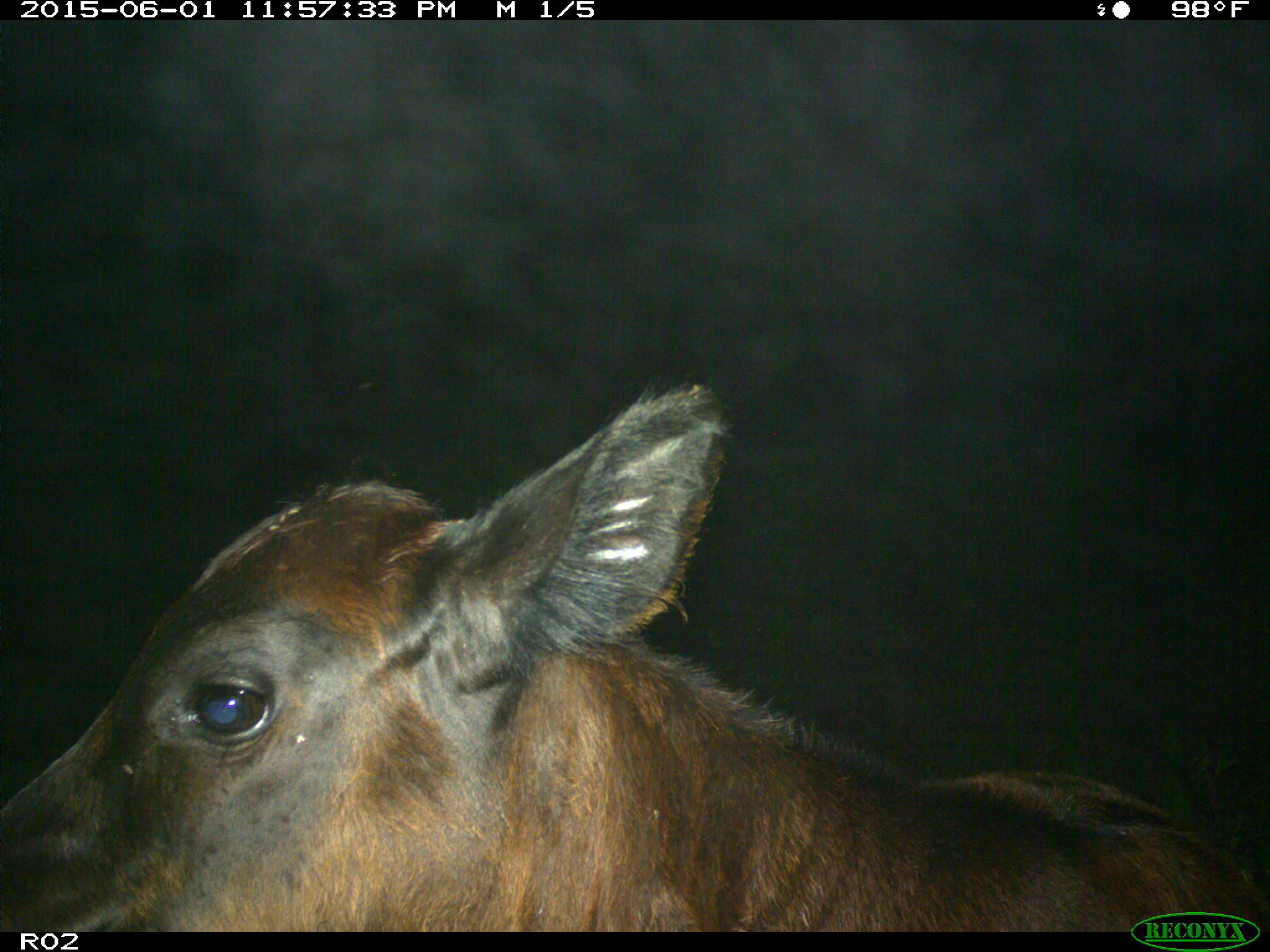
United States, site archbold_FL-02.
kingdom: Animalia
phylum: Chordata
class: Mammalia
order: Artiodactyla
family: Bovidae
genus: Bos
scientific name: Bos taurus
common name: domestic cow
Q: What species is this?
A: Bos taurus (domestic cow).